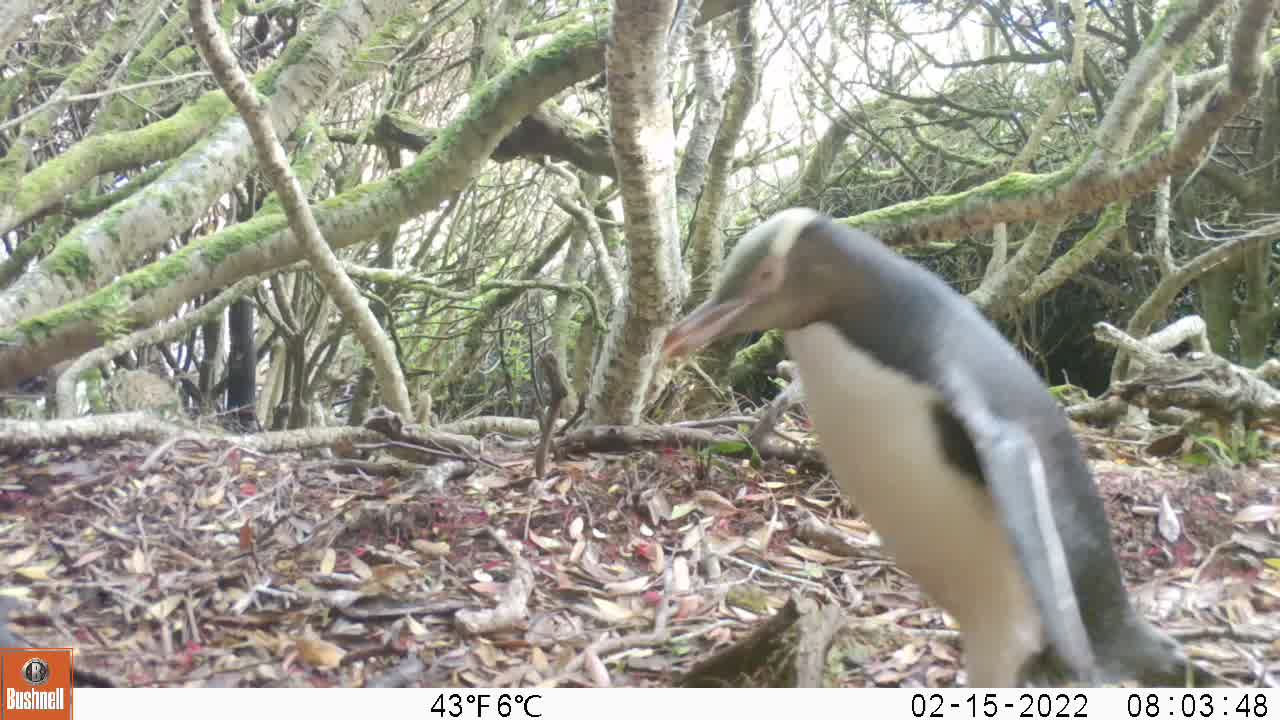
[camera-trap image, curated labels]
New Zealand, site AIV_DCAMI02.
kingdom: Animalia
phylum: Chordata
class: Aves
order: Sphenisciformes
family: Spheniscidae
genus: Megadyptes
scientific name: Megadyptes antipodes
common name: yellow-eyed penguin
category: yellow eyed penguin